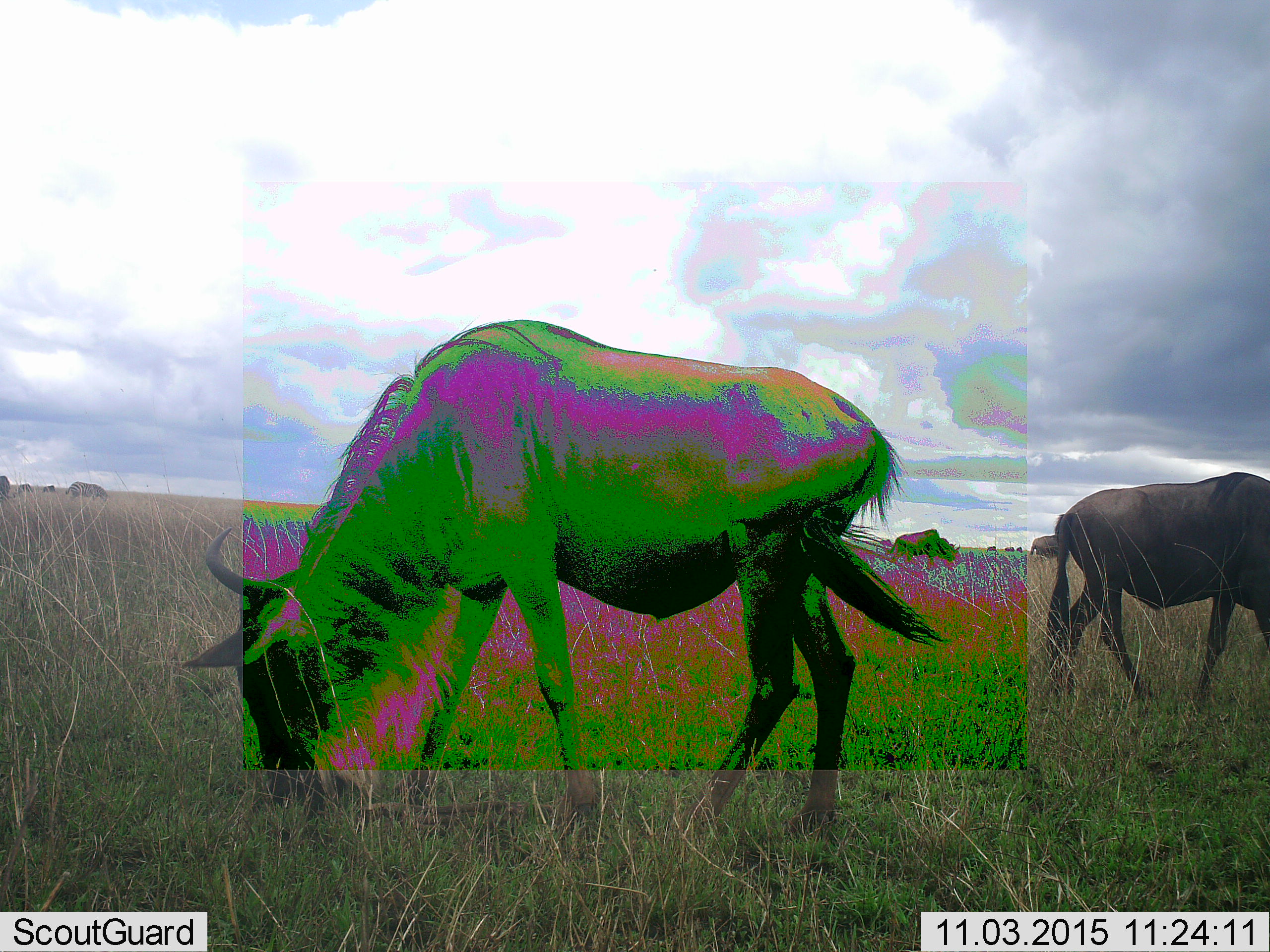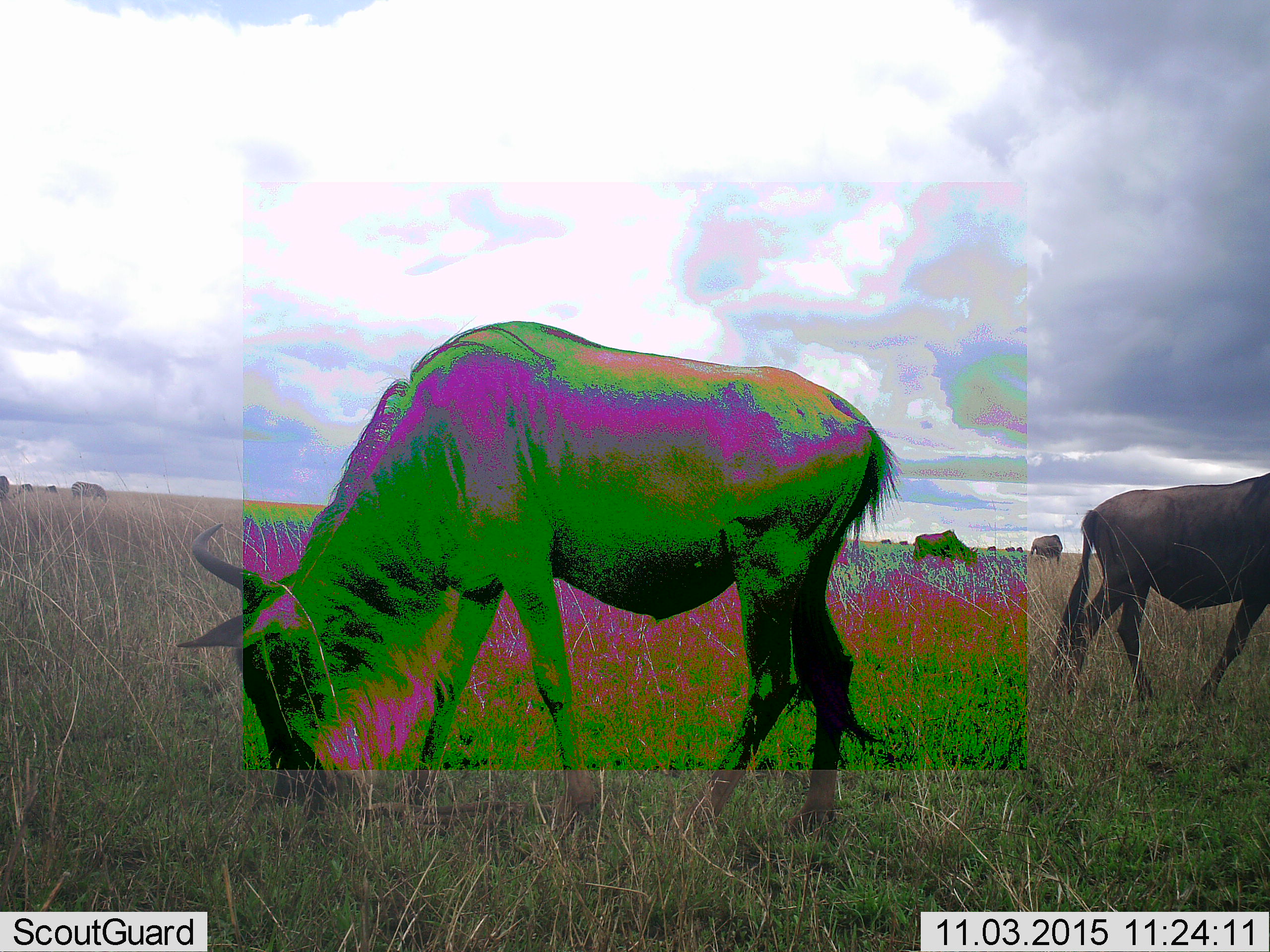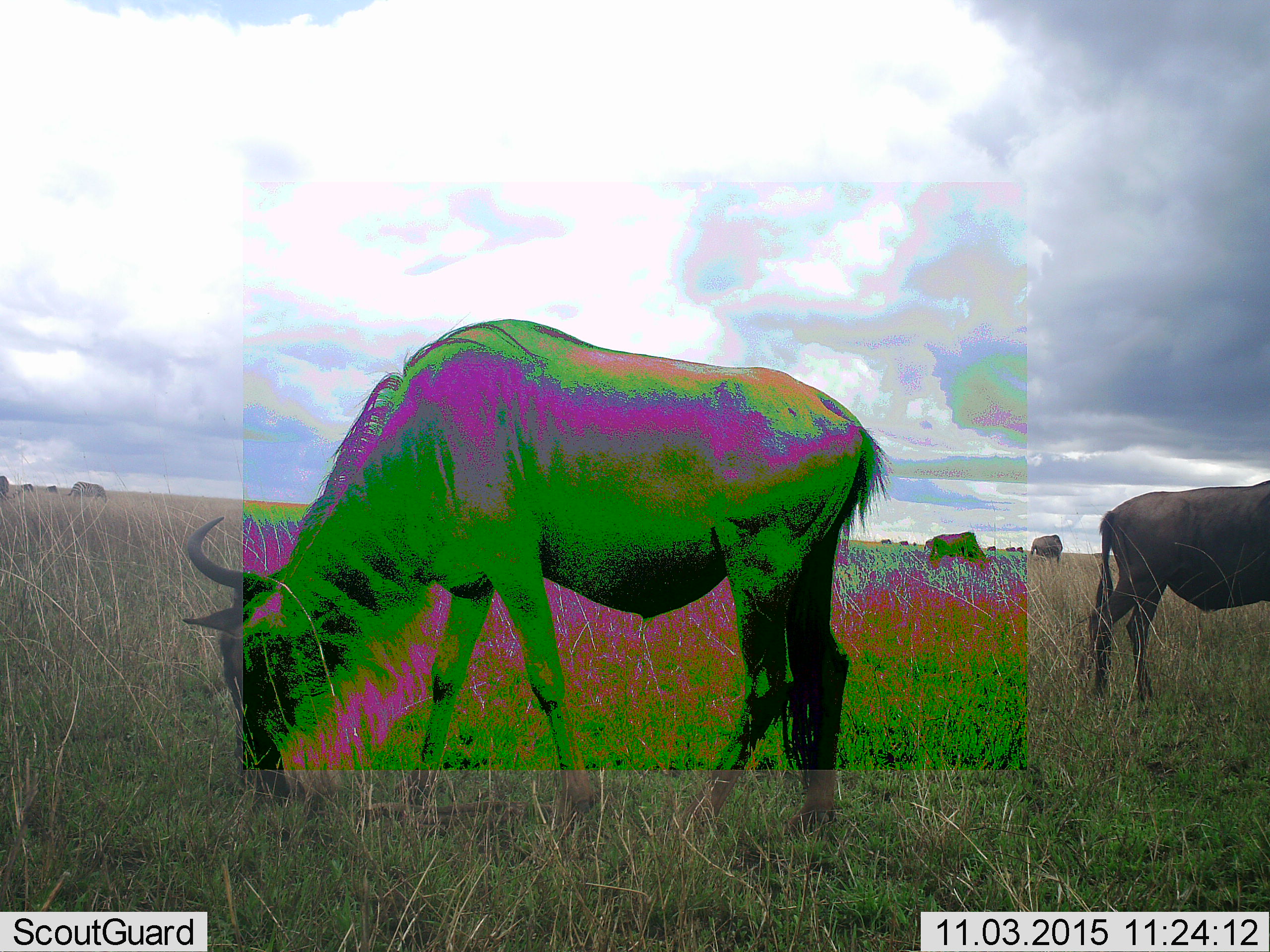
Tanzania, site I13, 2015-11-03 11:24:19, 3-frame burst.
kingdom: Animalia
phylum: Chordata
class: Mammalia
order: Artiodactyla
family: Bovidae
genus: Connochaetes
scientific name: Connochaetes taurinus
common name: blue wildebeest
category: wildebeest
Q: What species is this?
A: Wildebeest (blue wildebeest) (Connochaetes taurinus).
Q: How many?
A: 4.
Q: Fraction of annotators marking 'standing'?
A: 44%.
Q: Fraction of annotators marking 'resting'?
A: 0%.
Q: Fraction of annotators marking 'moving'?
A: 11%.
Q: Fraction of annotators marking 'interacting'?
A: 0%.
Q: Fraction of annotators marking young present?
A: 0%.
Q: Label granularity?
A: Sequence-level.